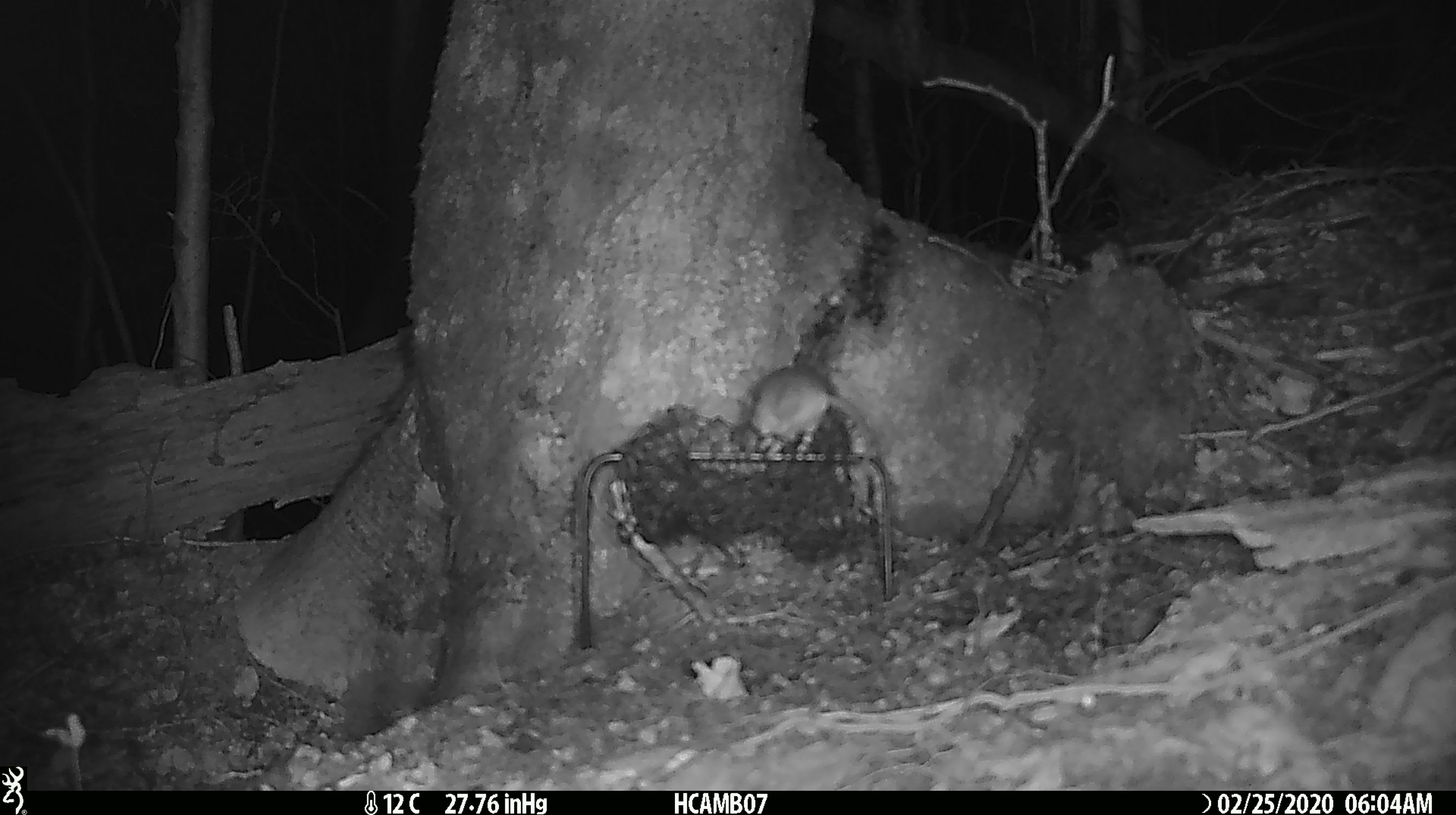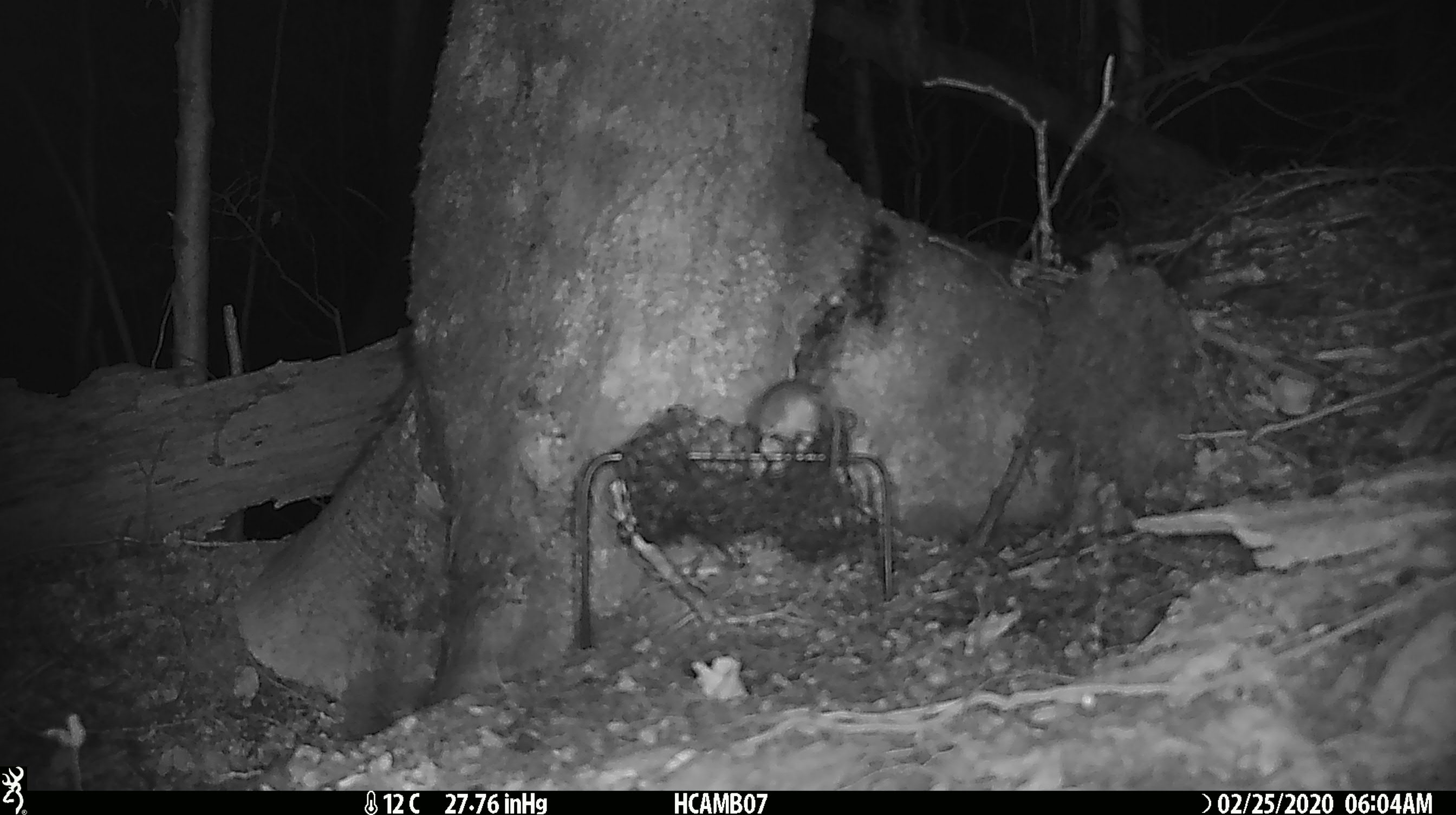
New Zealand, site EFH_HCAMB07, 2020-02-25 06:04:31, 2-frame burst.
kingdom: Animalia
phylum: Chordata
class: Mammalia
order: Rodentia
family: Muridae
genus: Mus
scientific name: Mus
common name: mouse